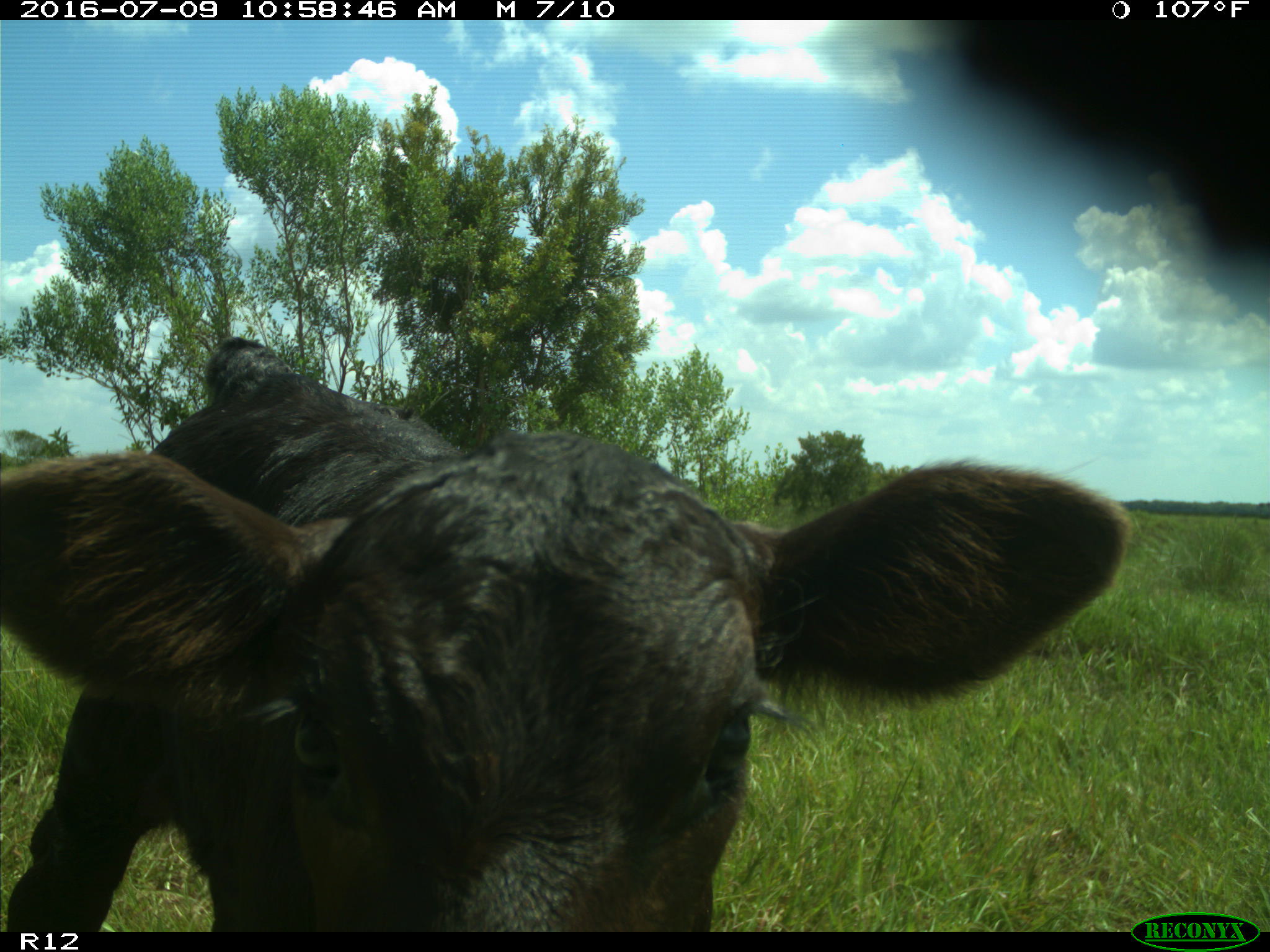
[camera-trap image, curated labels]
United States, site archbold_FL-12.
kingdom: Animalia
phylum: Chordata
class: Mammalia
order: Artiodactyla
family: Bovidae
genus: Bos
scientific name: Bos taurus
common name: domestic cow